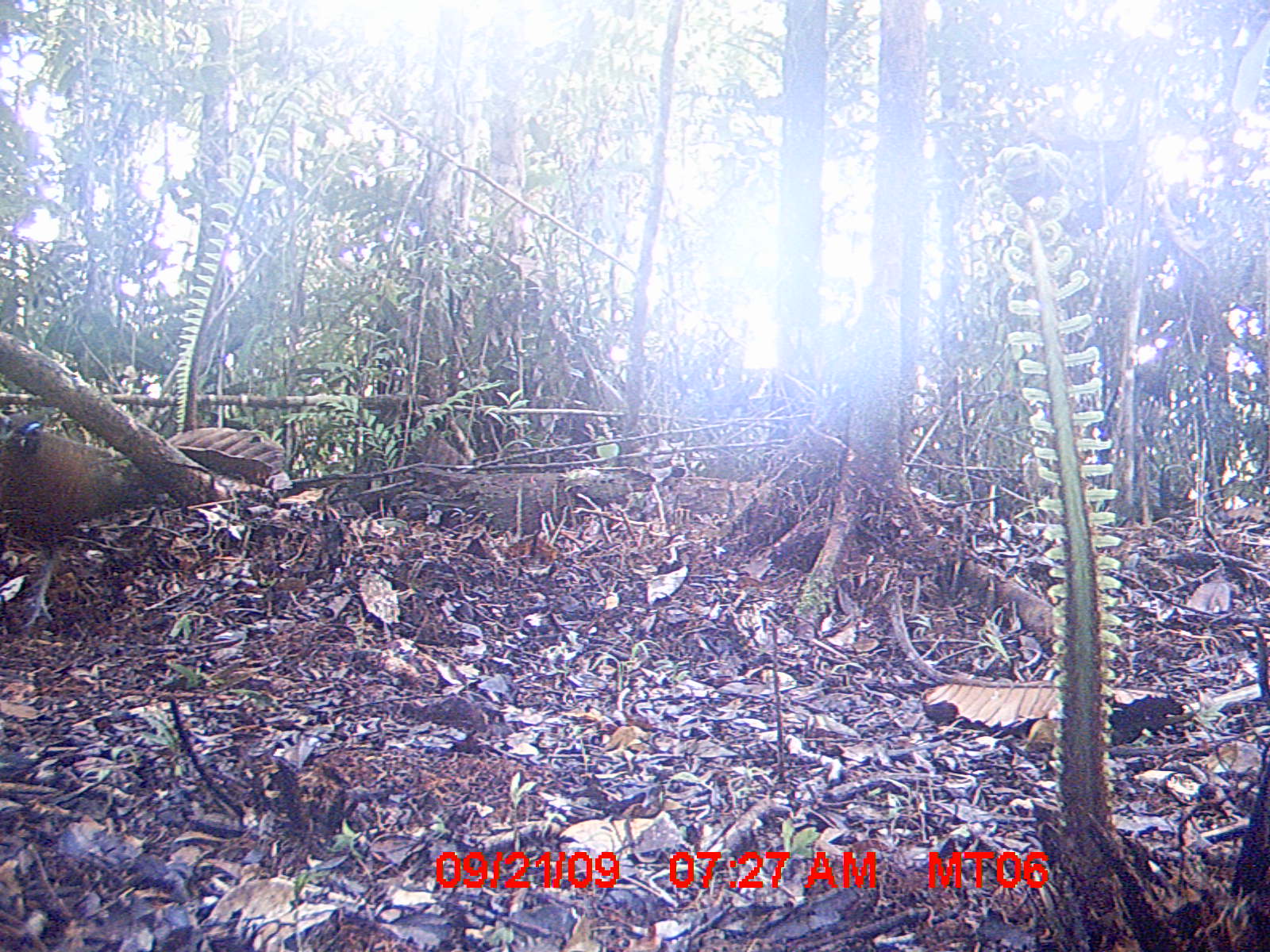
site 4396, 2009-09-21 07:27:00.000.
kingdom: Animalia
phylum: Chordata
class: Aves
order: Cuculiformes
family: Cuculidae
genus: Coua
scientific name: Coua serriana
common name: red-breasted coua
Coua serriana (red-breasted coua), count 1.